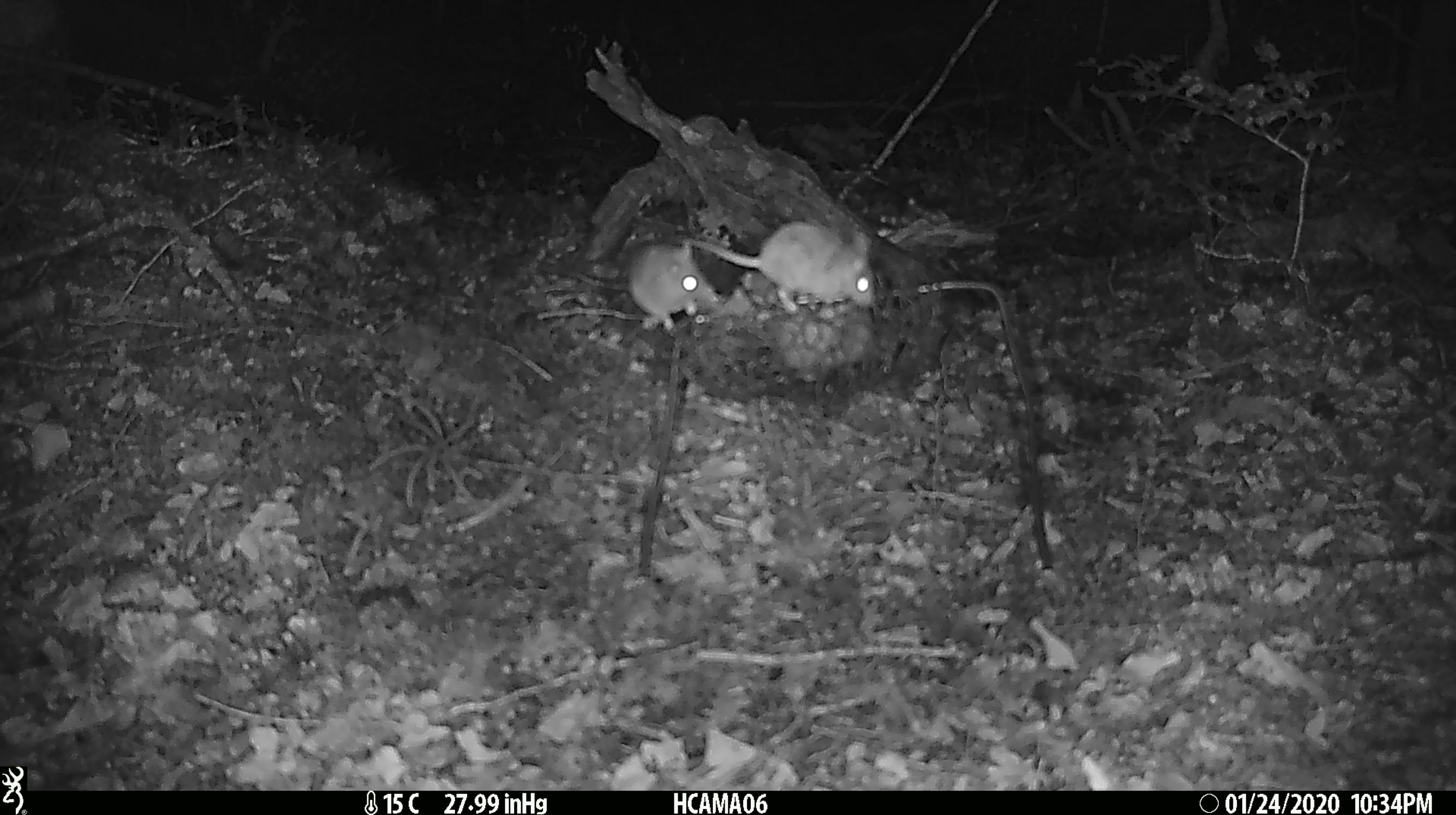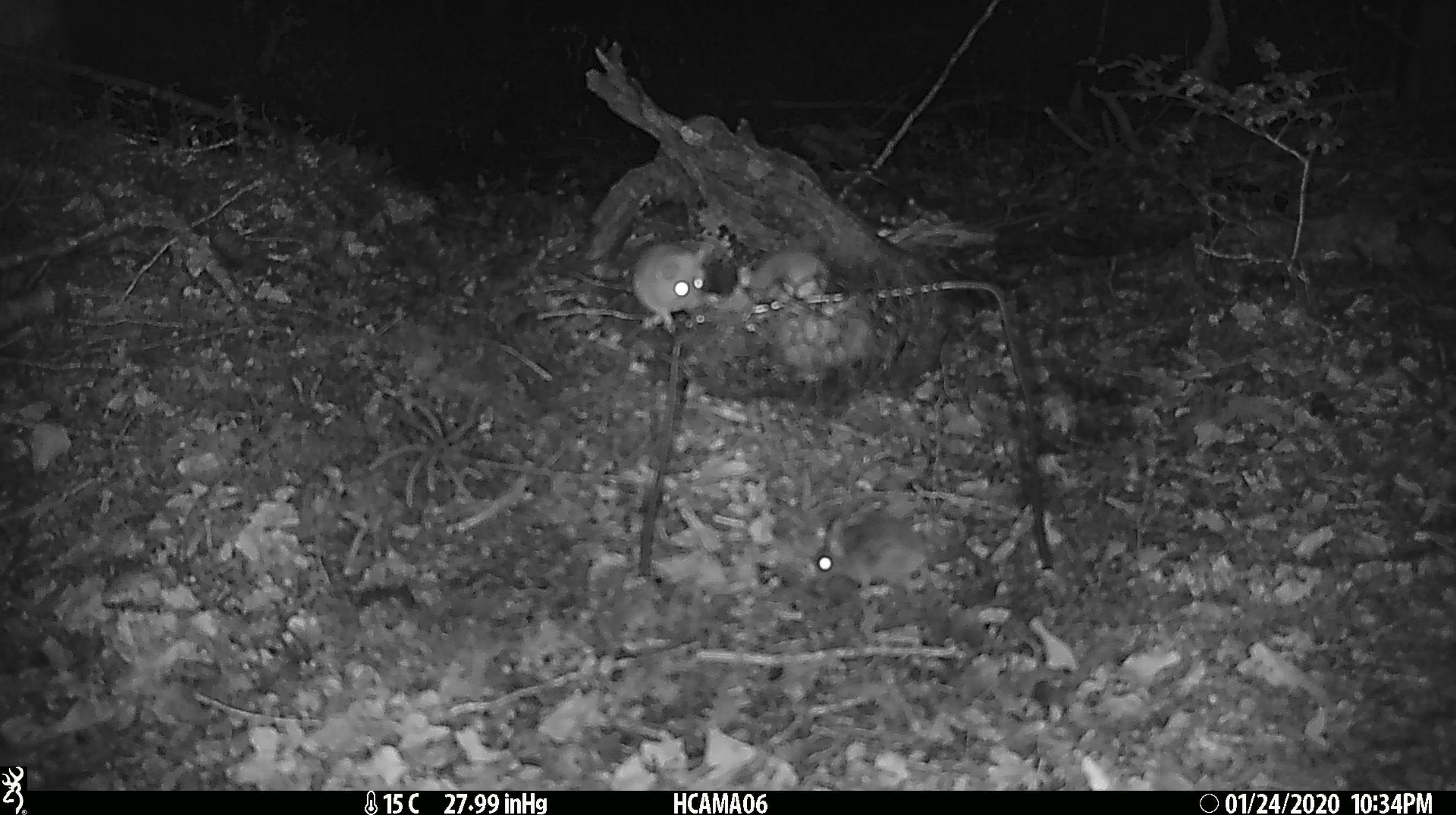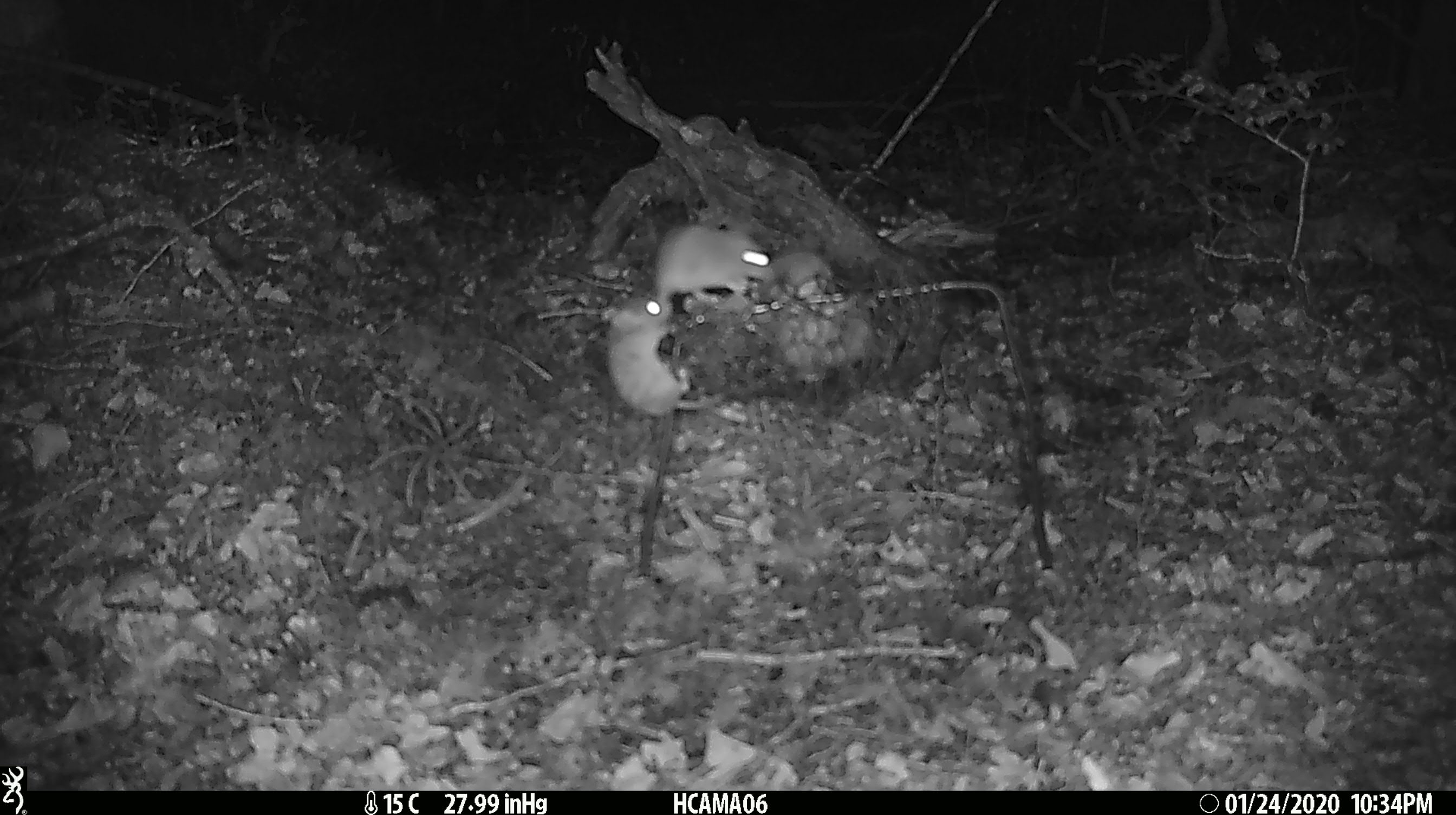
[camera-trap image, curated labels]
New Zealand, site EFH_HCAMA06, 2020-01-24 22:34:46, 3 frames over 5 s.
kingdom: Animalia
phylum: Chordata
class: Mammalia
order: Rodentia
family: Muridae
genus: Mus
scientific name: Mus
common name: mouse